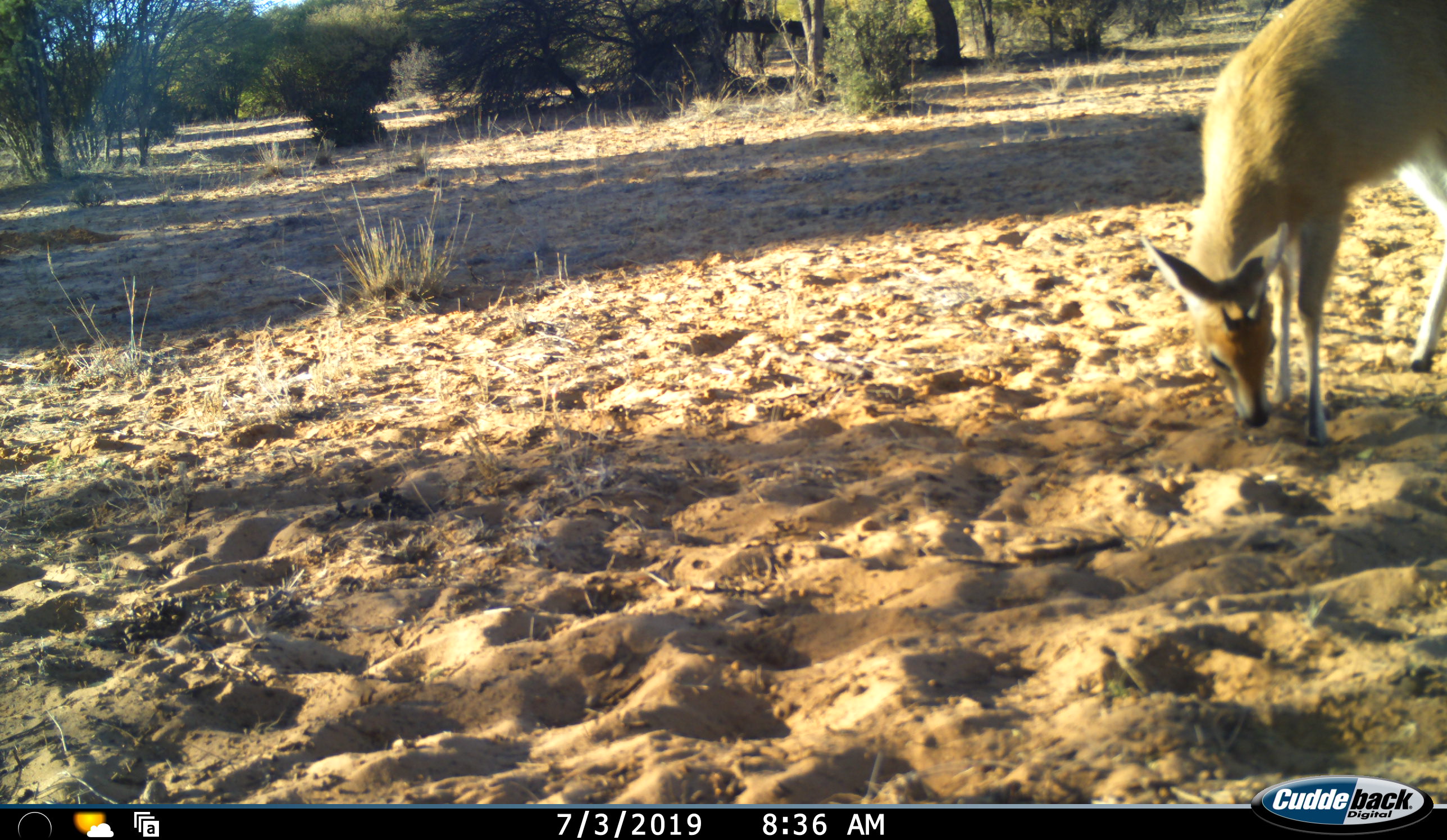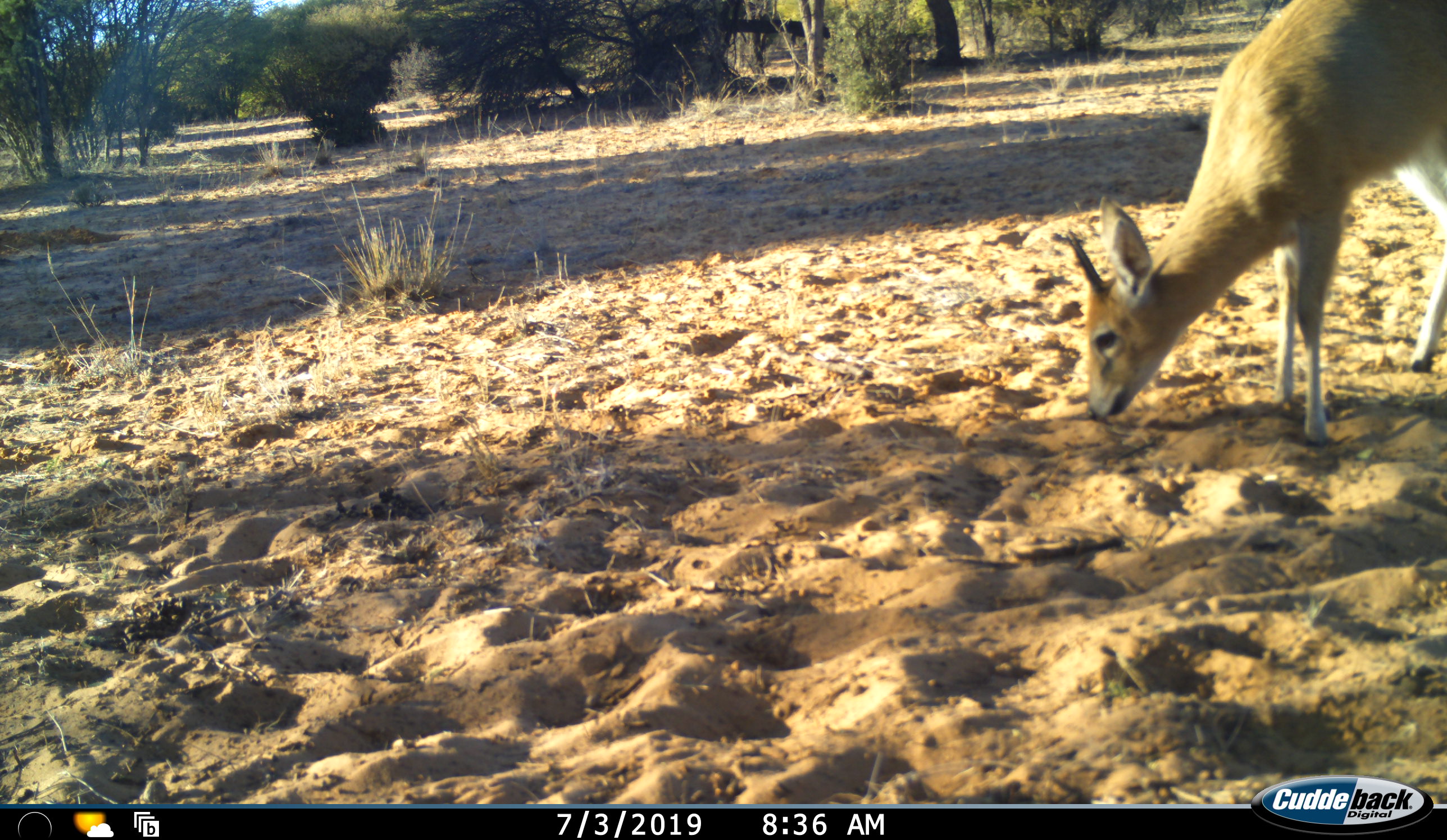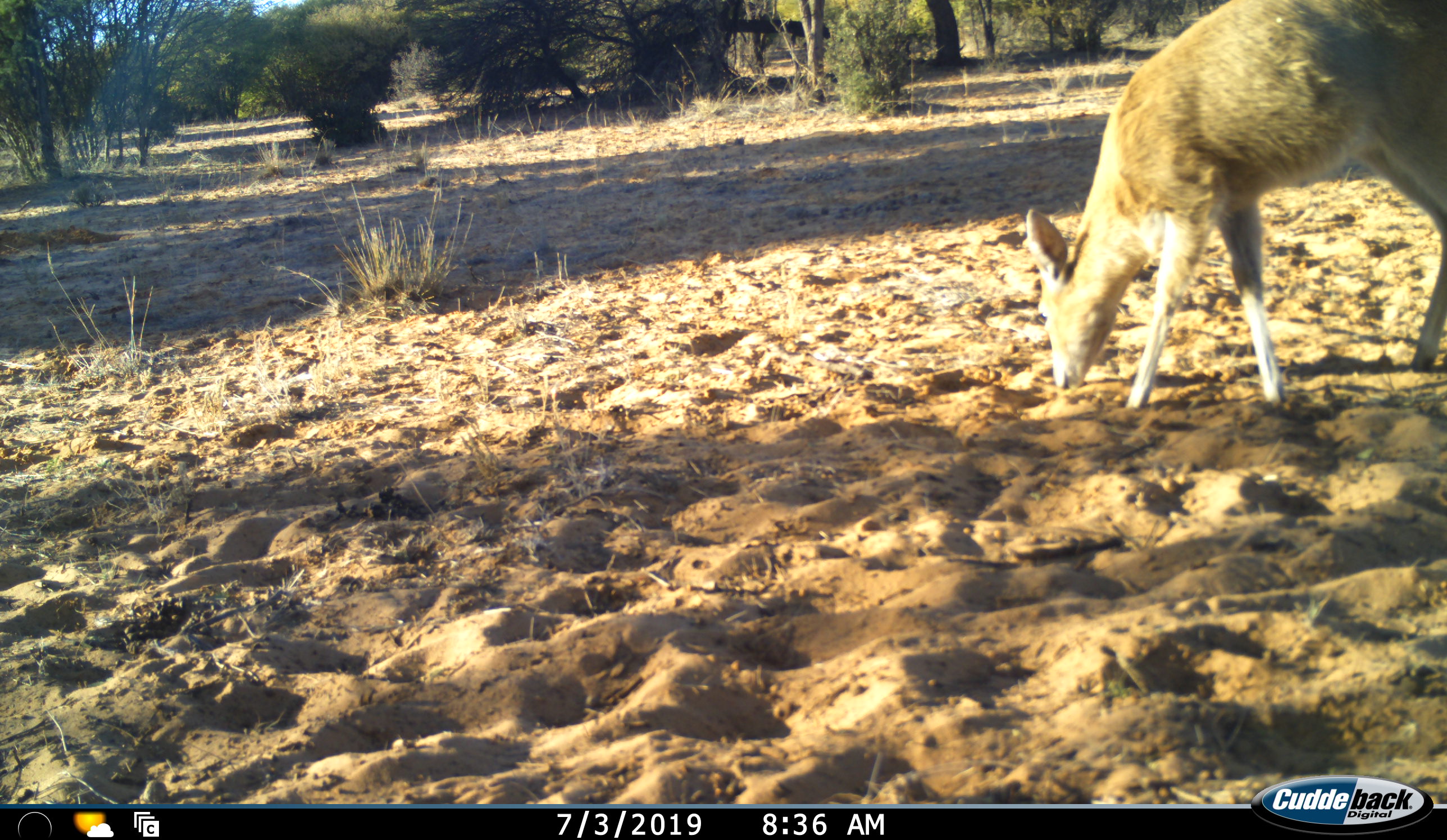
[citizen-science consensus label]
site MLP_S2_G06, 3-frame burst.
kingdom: Animalia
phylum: Chordata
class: Mammalia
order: Artiodactyla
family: Bovidae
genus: Sylvicapra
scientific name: Sylvicapra grimmia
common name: common duiker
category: duikercommongrey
Duikercommongrey (common duiker) (Sylvicapra grimmia), count 1. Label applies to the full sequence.